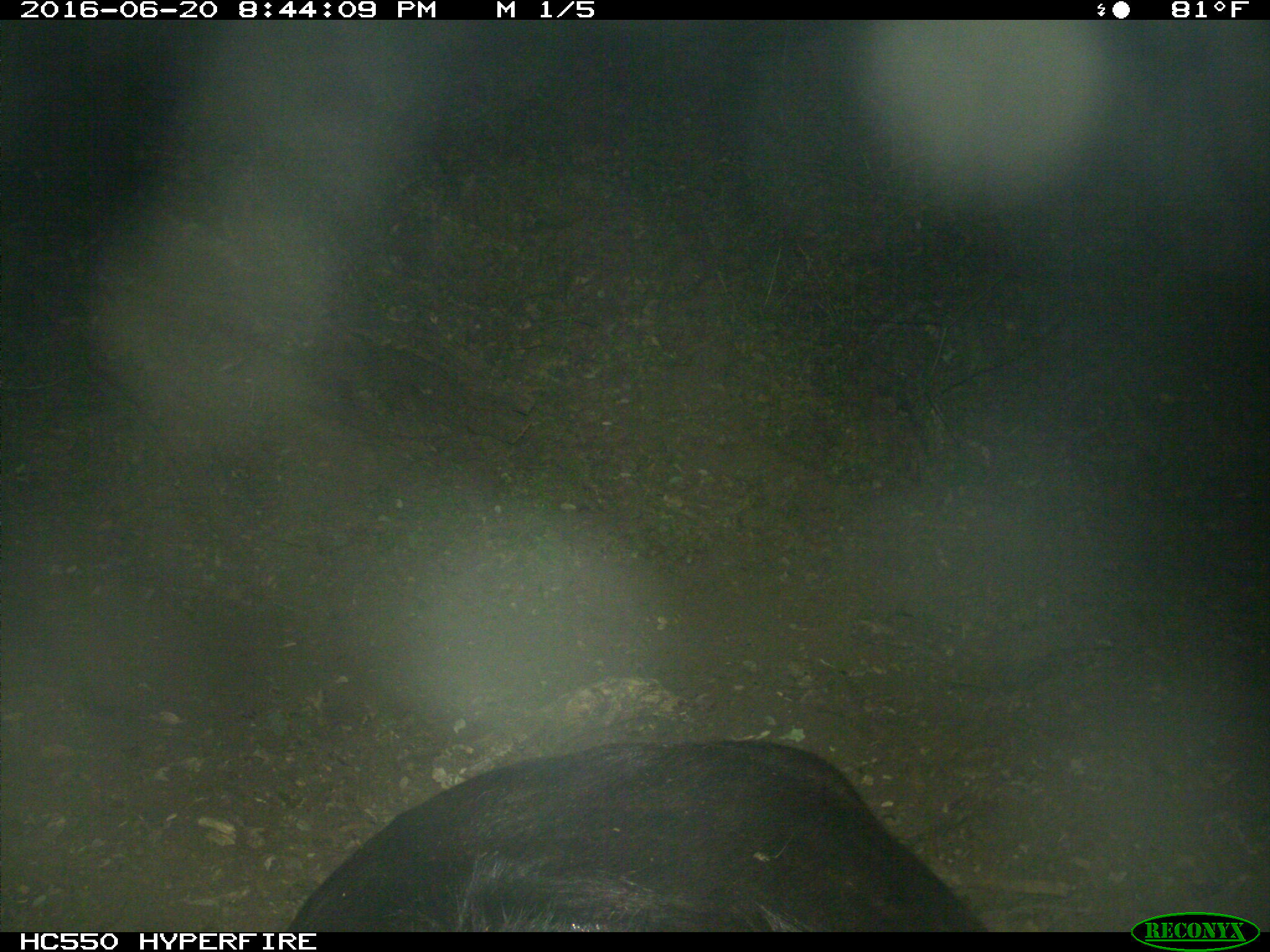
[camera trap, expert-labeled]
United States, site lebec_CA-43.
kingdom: Animalia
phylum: Chordata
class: Mammalia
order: Artiodactyla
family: Bovidae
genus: Bos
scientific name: Bos taurus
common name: domestic cow